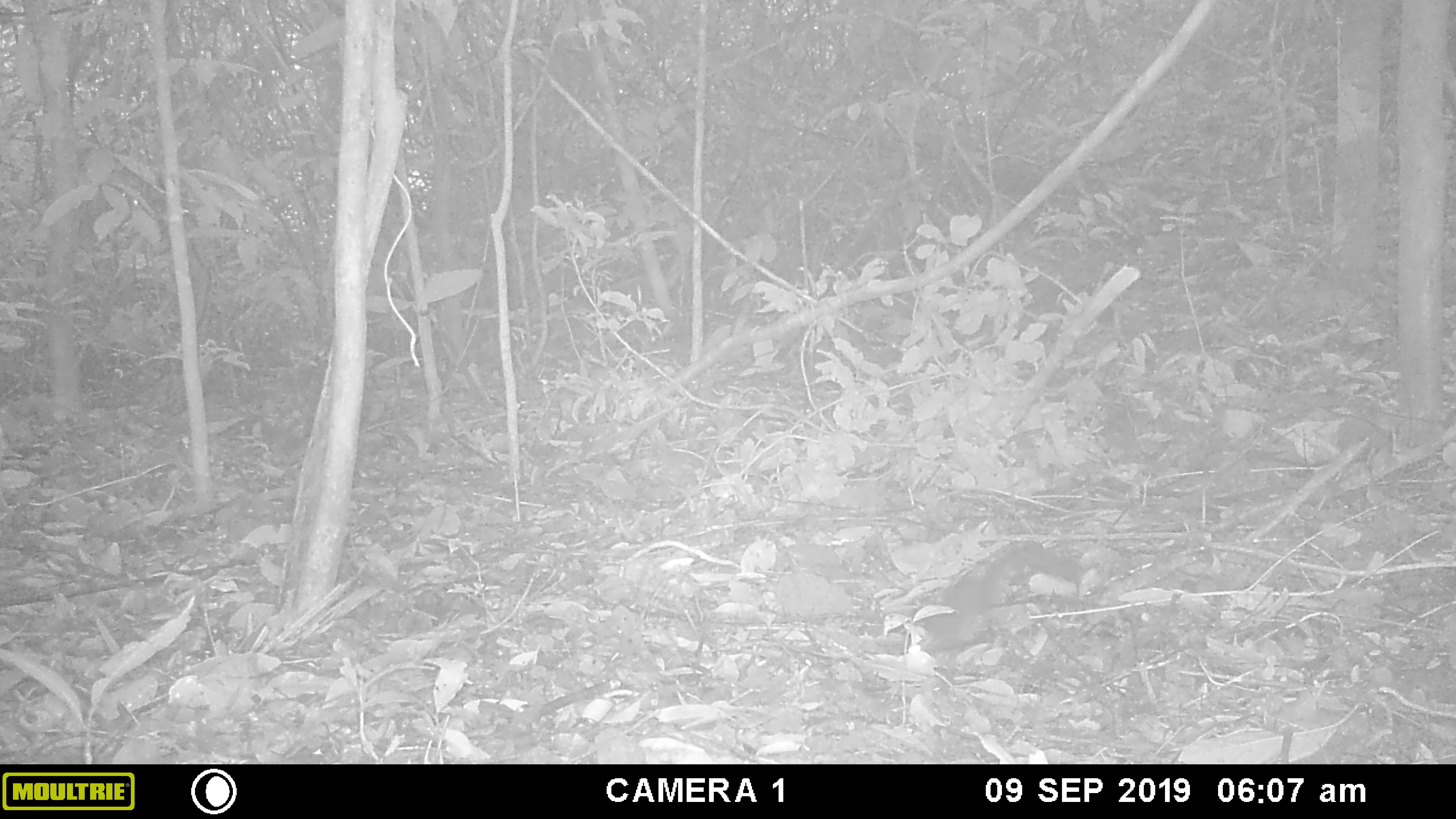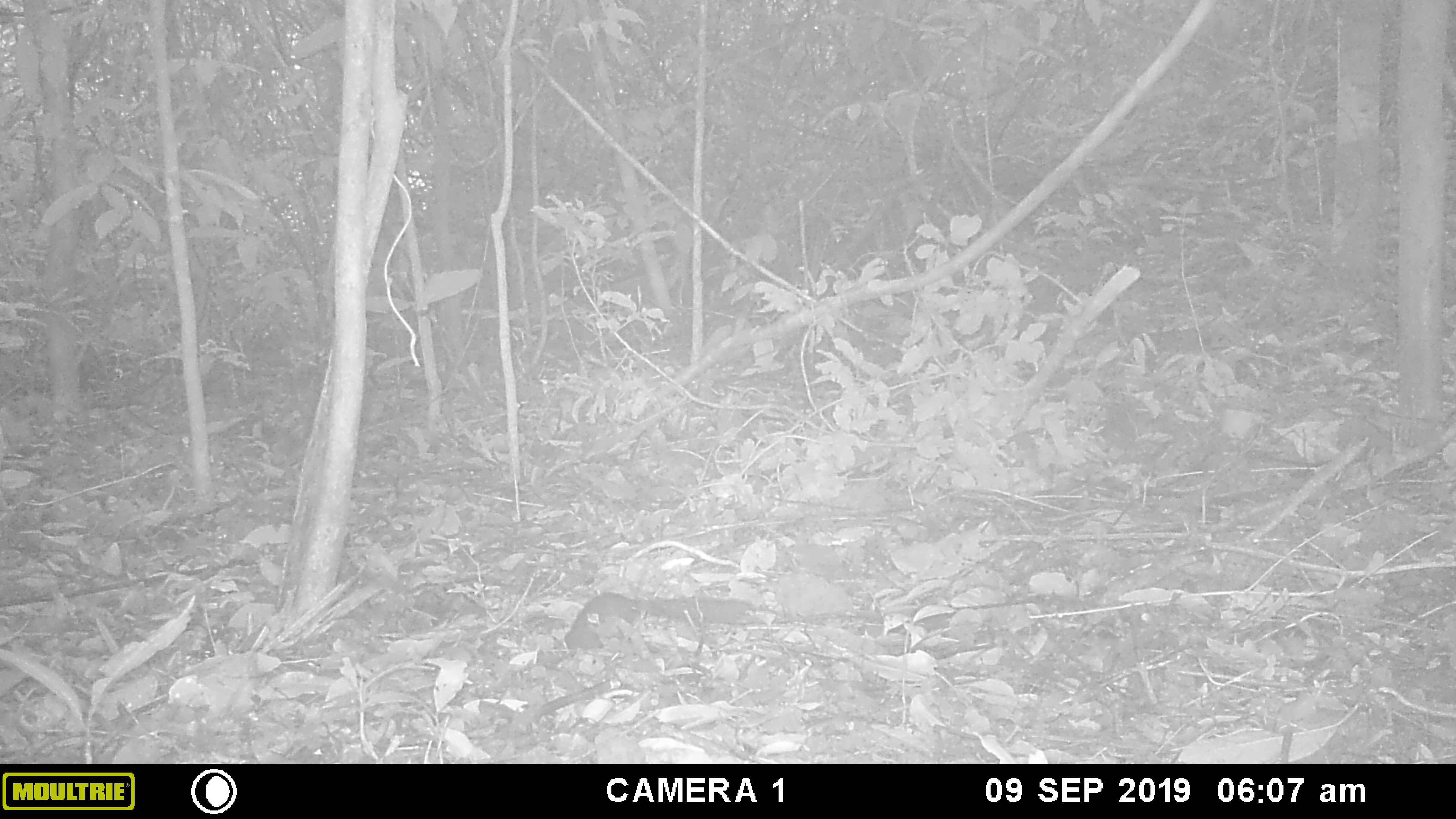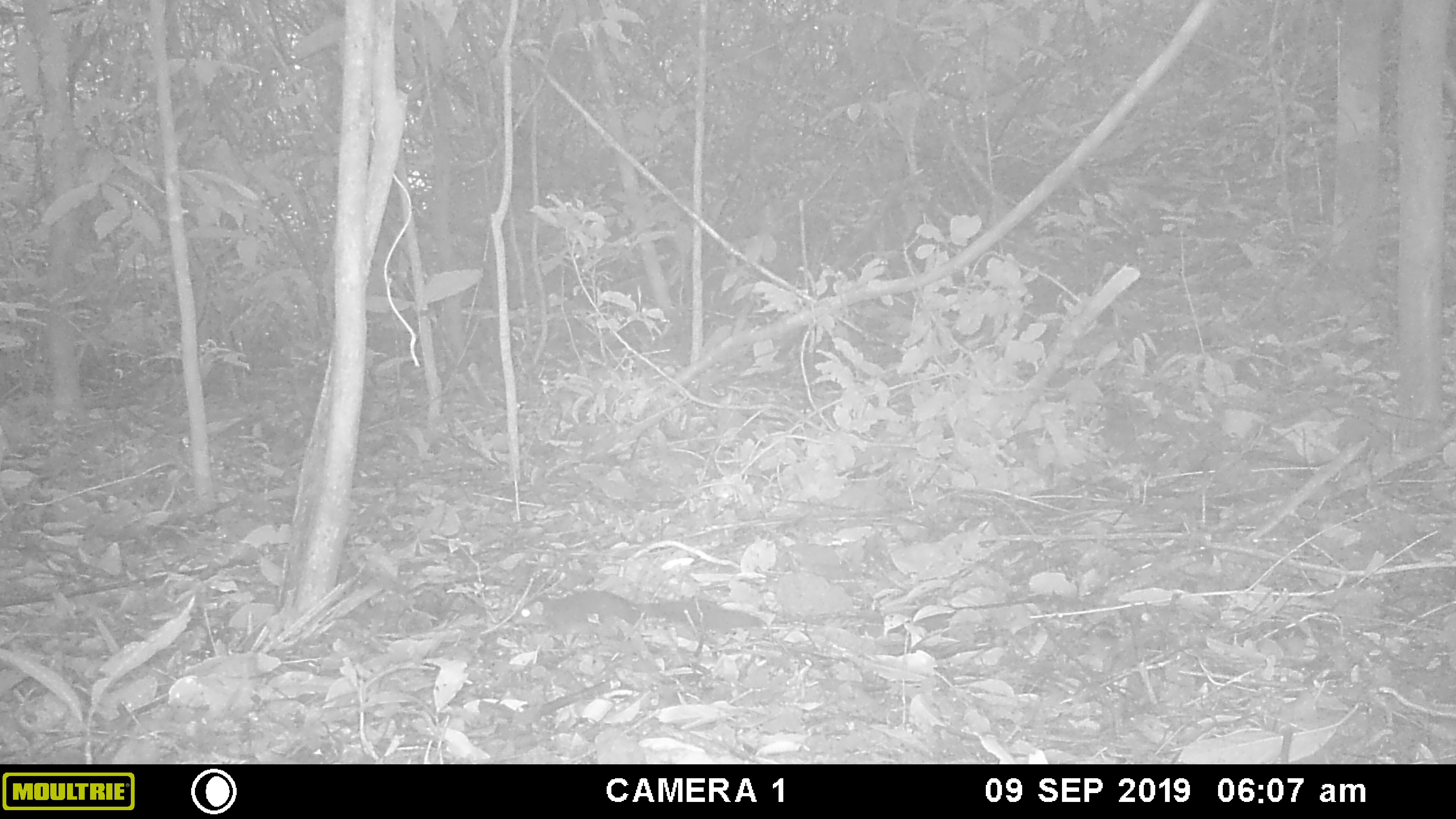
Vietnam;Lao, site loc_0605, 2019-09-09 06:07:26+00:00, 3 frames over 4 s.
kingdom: Animalia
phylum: Chordata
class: Mammalia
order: Rodentia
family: Sciuridae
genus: Dremomys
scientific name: Dremomys rufigenis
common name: red-cheeked squirrel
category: red cheeked squirrel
Red cheeked squirrel (red-cheeked squirrel) (Dremomys rufigenis). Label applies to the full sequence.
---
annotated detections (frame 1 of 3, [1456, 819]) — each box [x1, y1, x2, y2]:
red cheeked squirrel: [918, 539, 1086, 652]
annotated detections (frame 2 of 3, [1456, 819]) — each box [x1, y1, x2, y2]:
red cheeked squirrel: [560, 589, 789, 654]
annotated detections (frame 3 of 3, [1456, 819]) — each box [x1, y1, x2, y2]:
red cheeked squirrel: [520, 588, 766, 652]